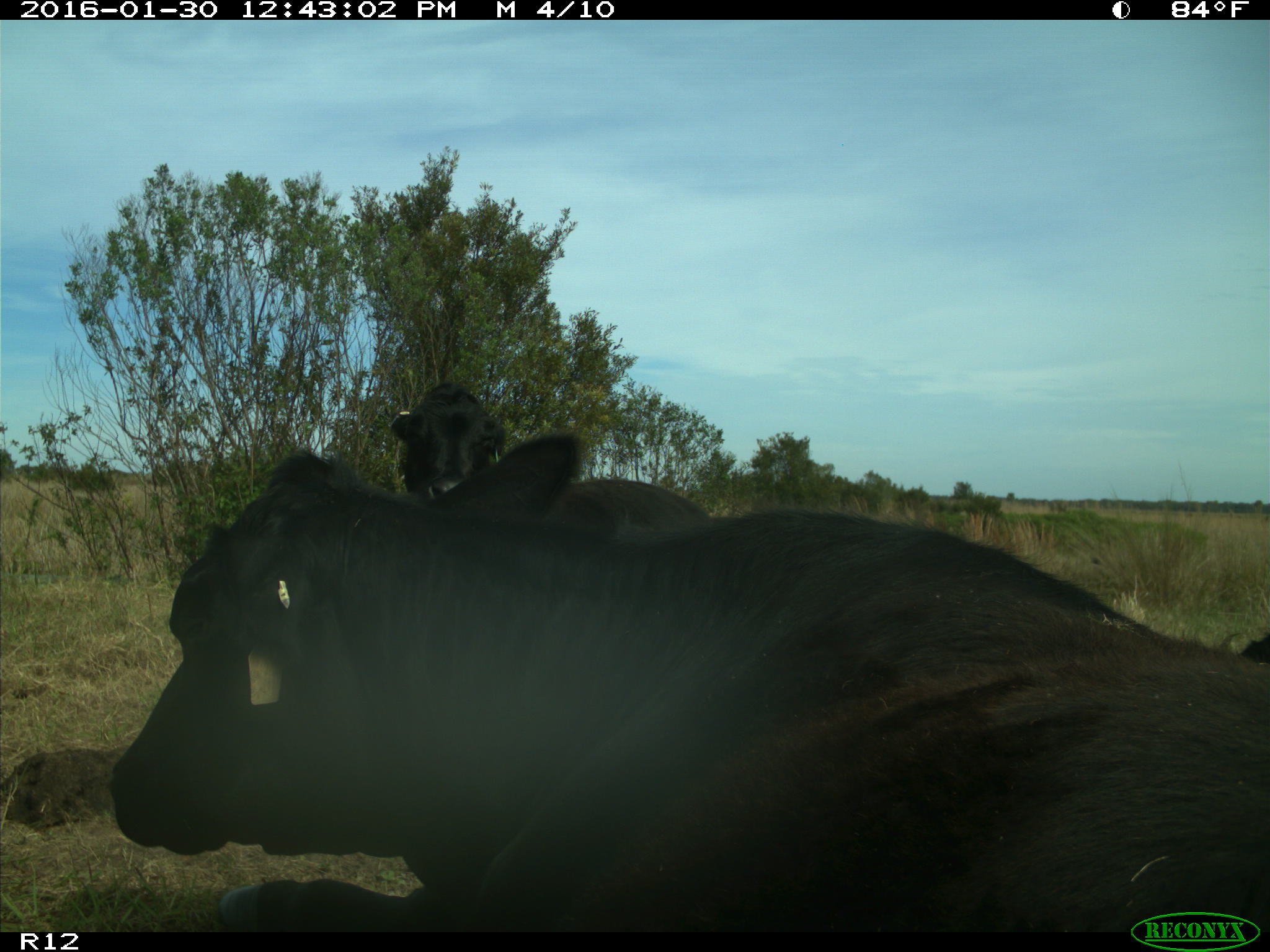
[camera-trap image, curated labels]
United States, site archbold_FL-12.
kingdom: Animalia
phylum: Chordata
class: Mammalia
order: Artiodactyla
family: Bovidae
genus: Bos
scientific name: Bos taurus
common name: domestic cow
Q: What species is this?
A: Bos taurus (domestic cow).